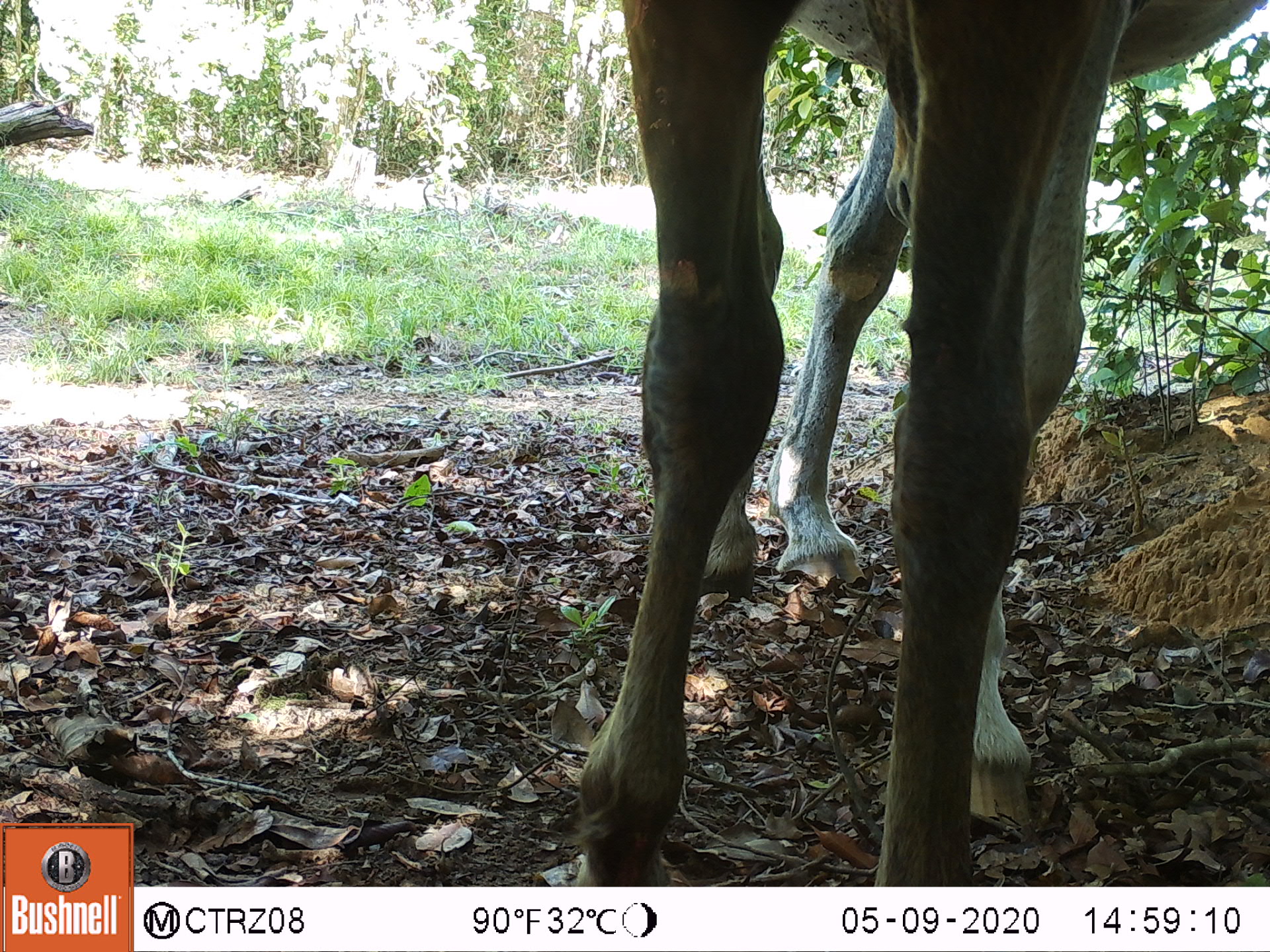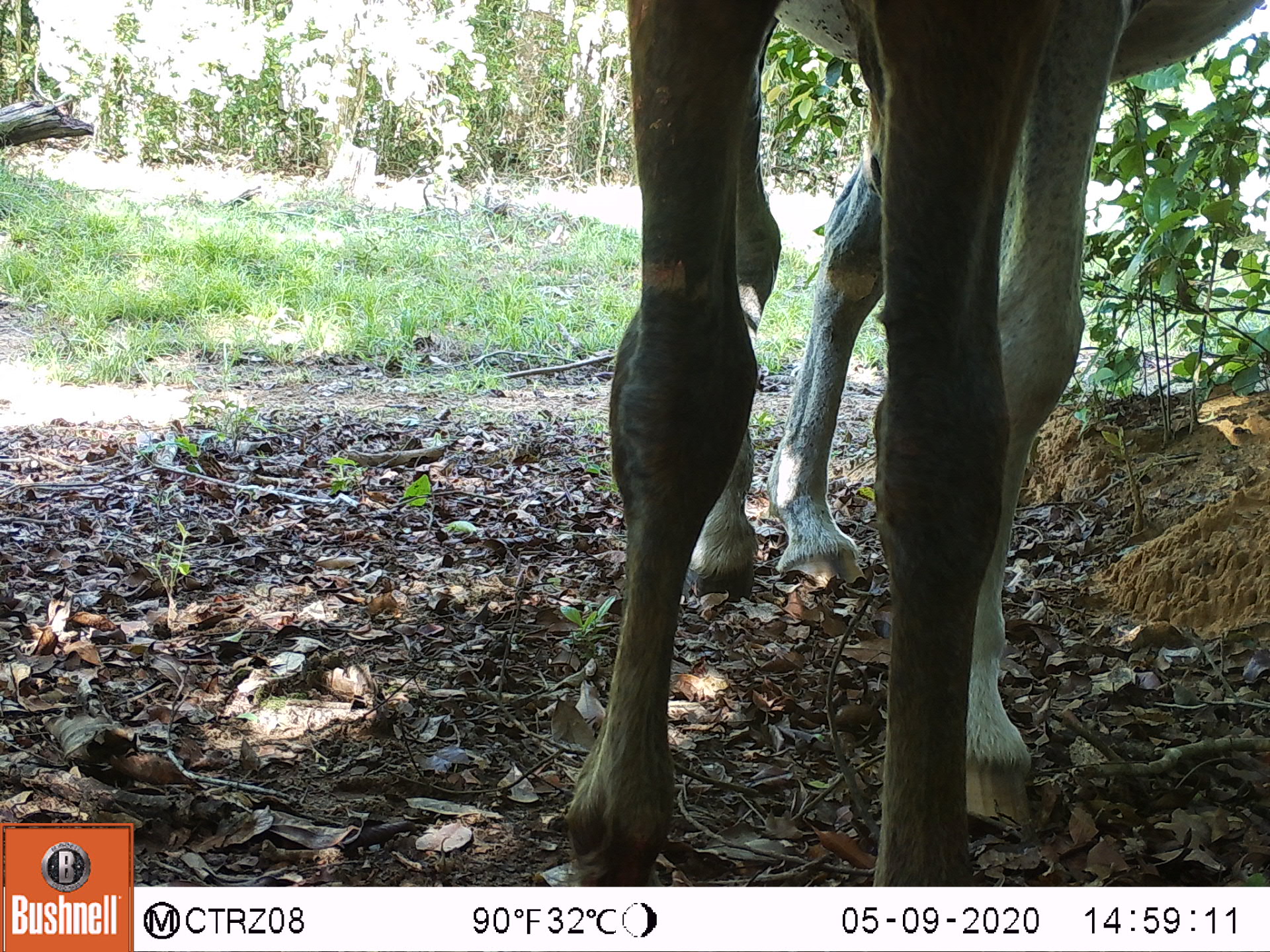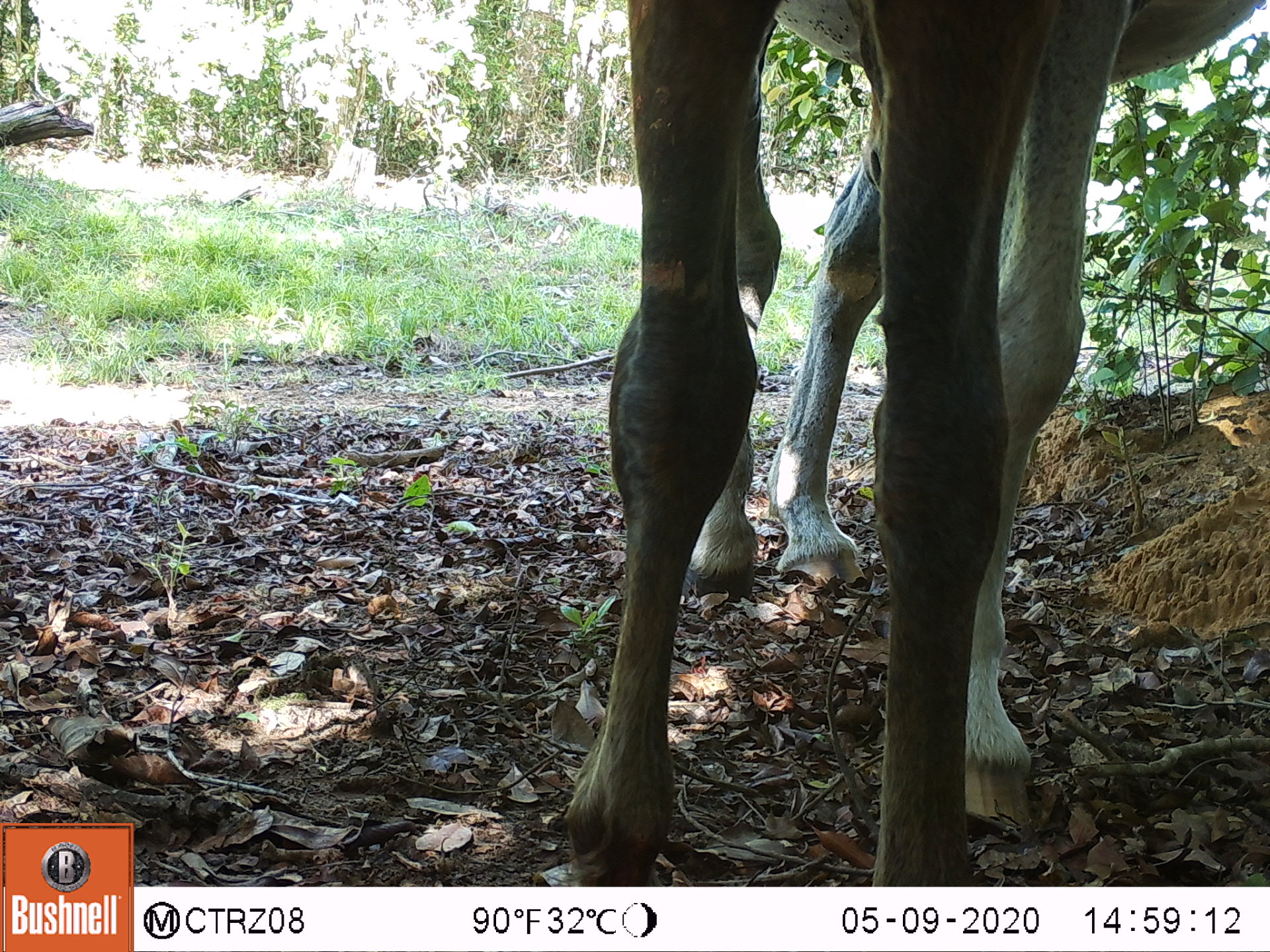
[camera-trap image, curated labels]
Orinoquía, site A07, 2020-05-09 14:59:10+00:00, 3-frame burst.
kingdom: Animalia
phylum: Chordata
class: Mammalia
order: Perissodactyla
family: Equidae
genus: Equus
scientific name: Equus caballus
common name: domestic horse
Domestic horse (Equus caballus).